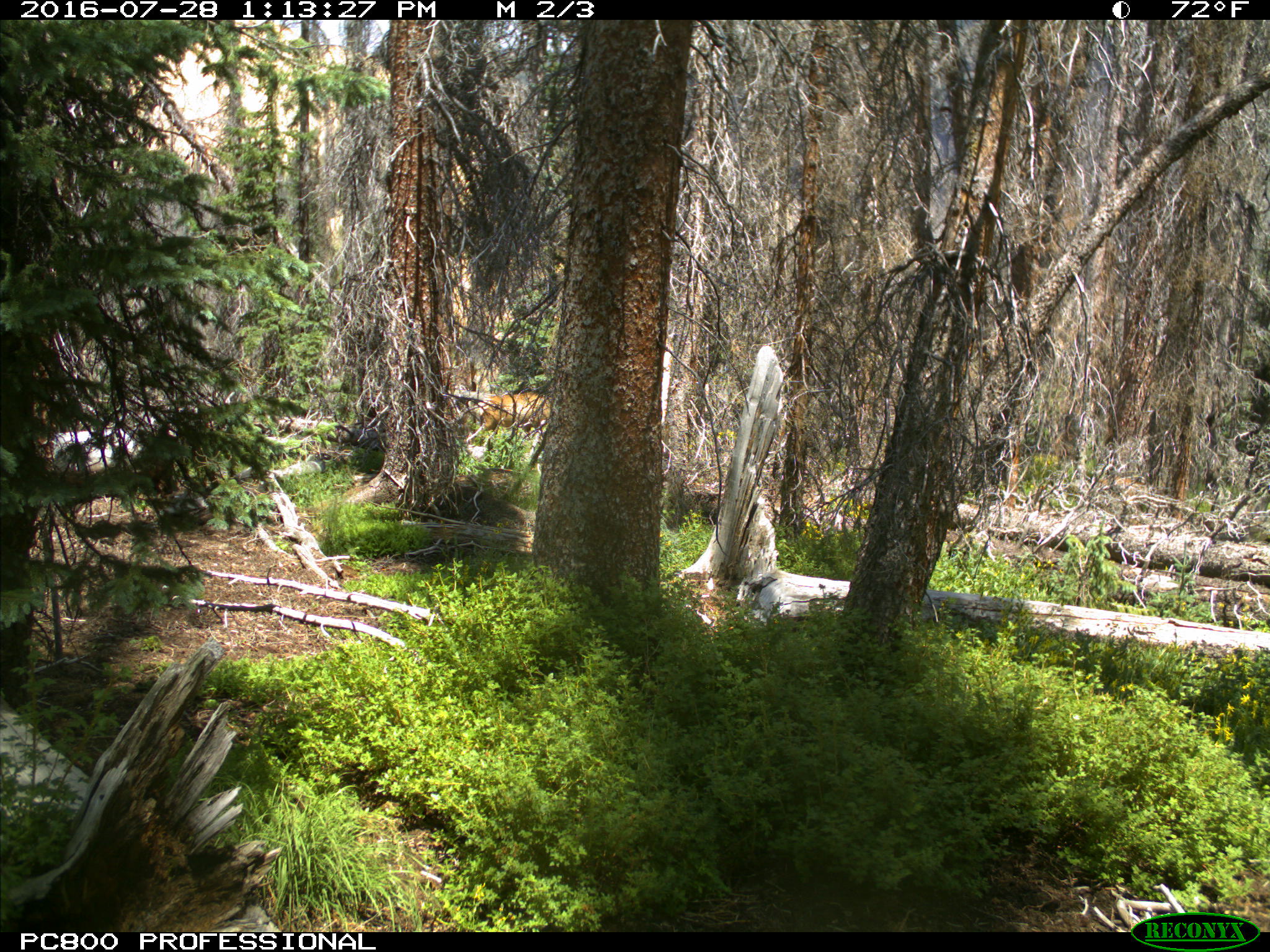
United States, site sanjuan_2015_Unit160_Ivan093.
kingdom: Animalia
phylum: Chordata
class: Mammalia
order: Artiodactyla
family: Cervidae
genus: Cervus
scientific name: Cervus elaphus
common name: red deer